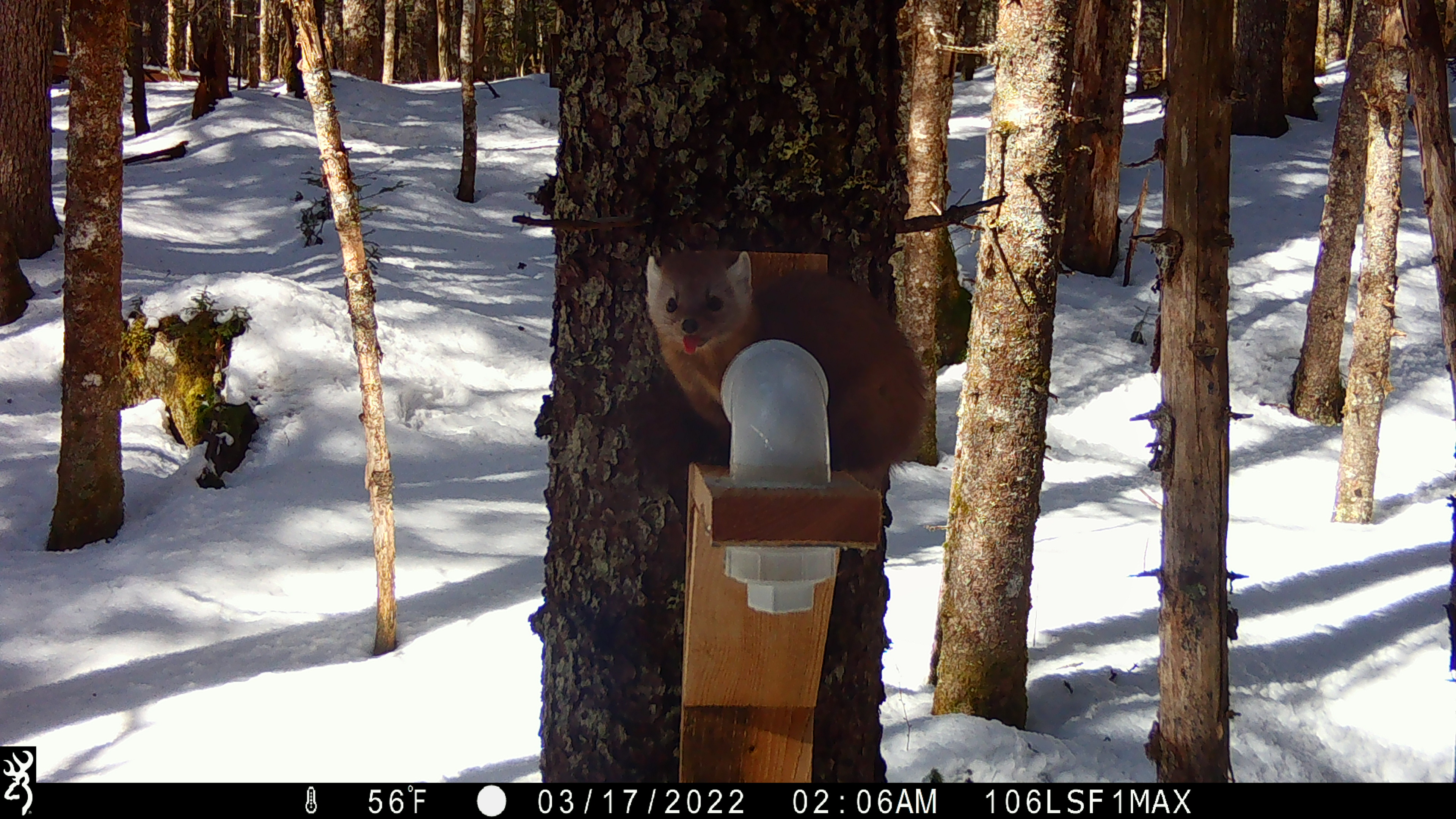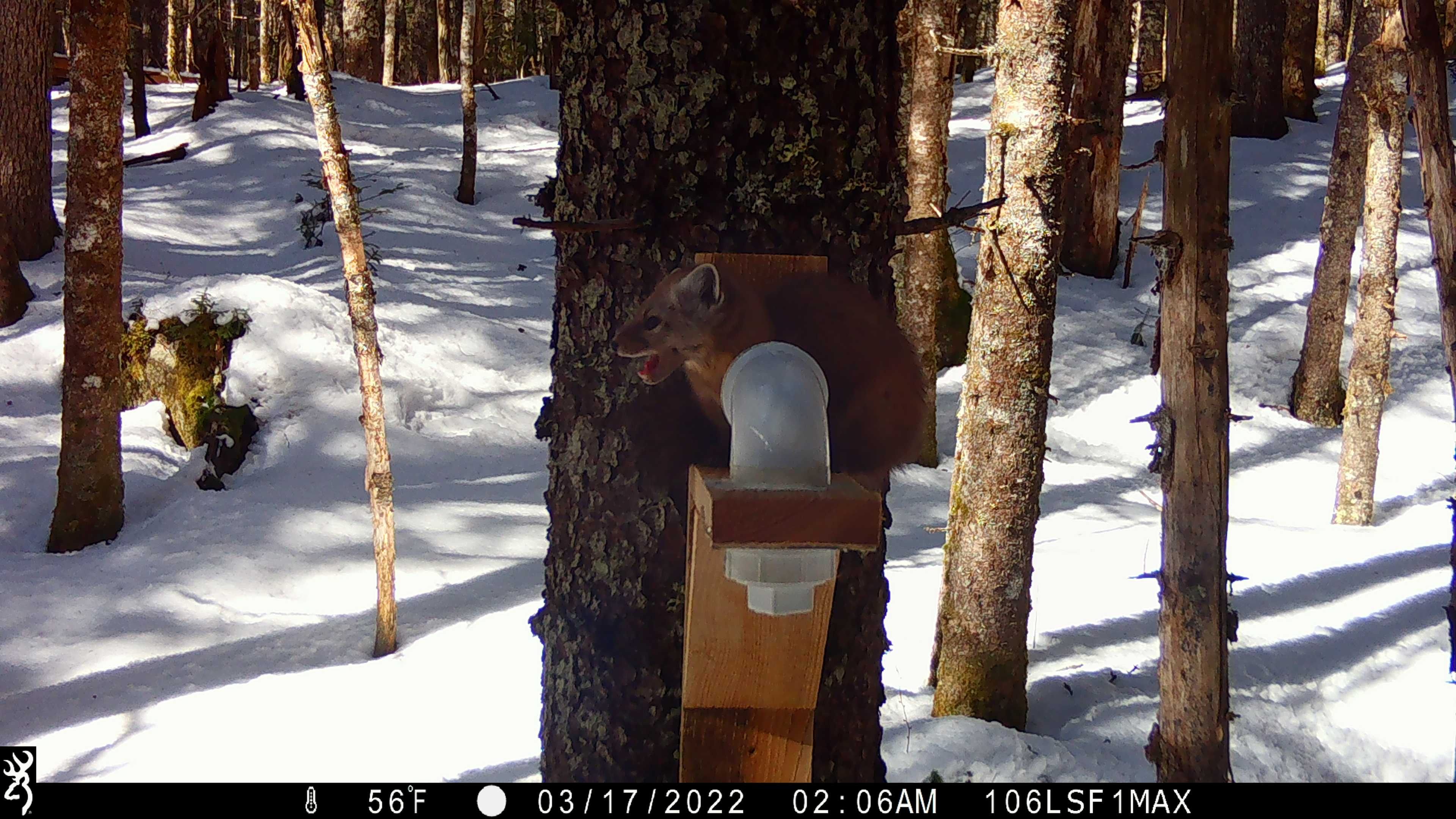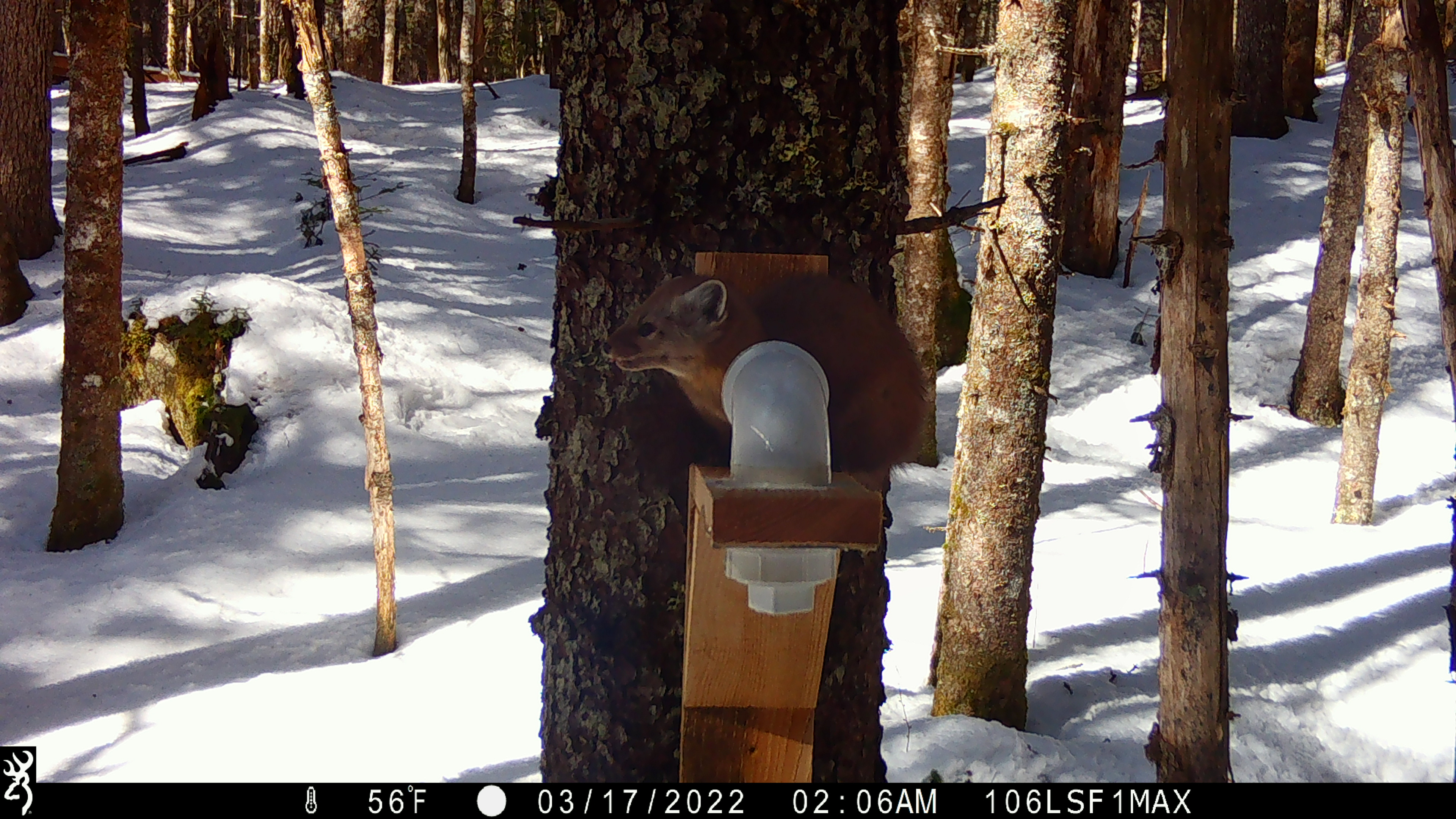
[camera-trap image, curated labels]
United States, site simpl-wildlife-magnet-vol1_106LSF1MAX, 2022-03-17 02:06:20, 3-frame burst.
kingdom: Animalia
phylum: Chordata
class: Mammalia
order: Carnivora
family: Mustelidae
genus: Martes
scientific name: Martes americana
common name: american marten